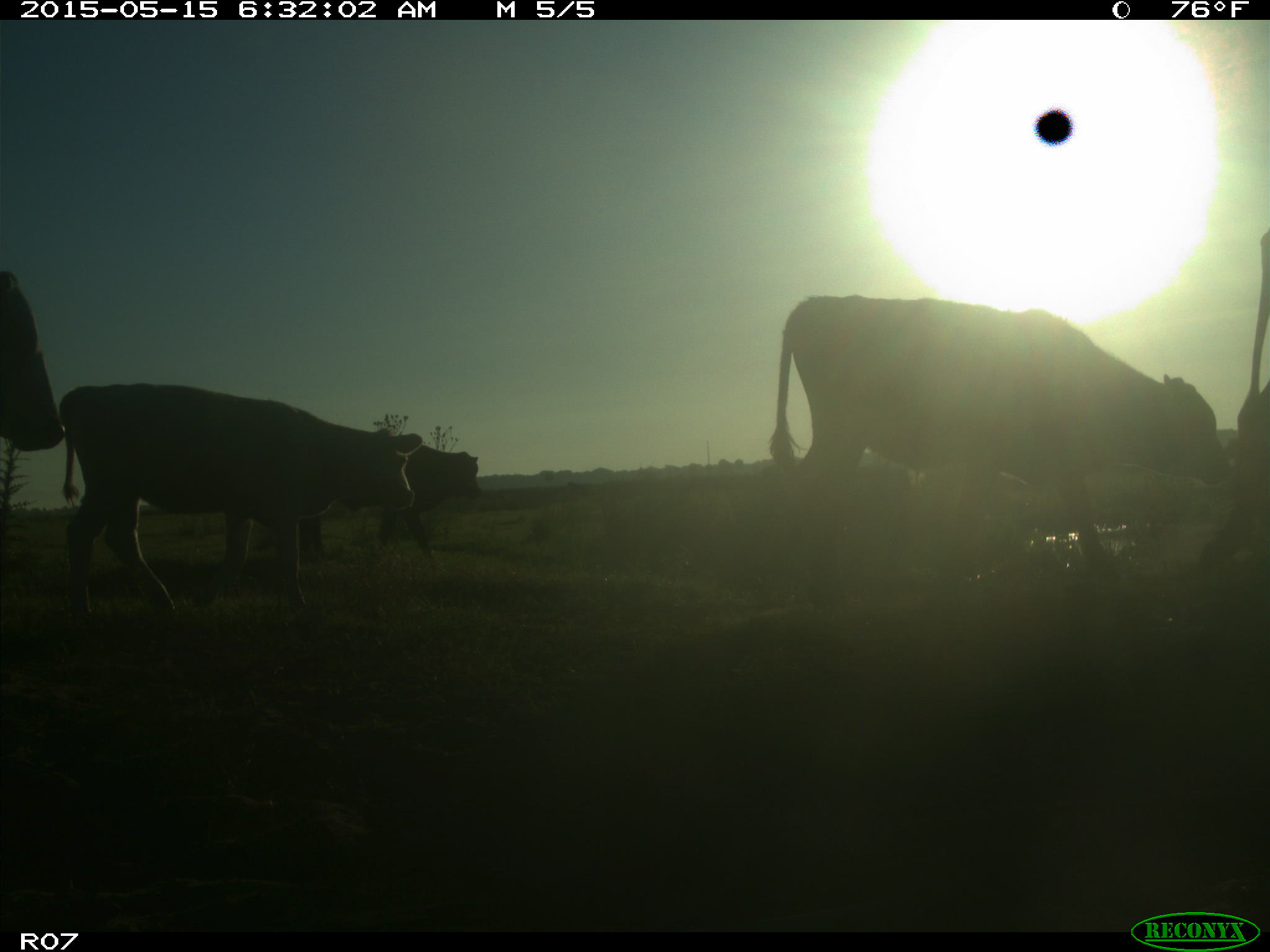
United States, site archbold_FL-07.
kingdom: Animalia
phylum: Chordata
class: Mammalia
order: Artiodactyla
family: Bovidae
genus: Bos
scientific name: Bos taurus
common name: domestic cow